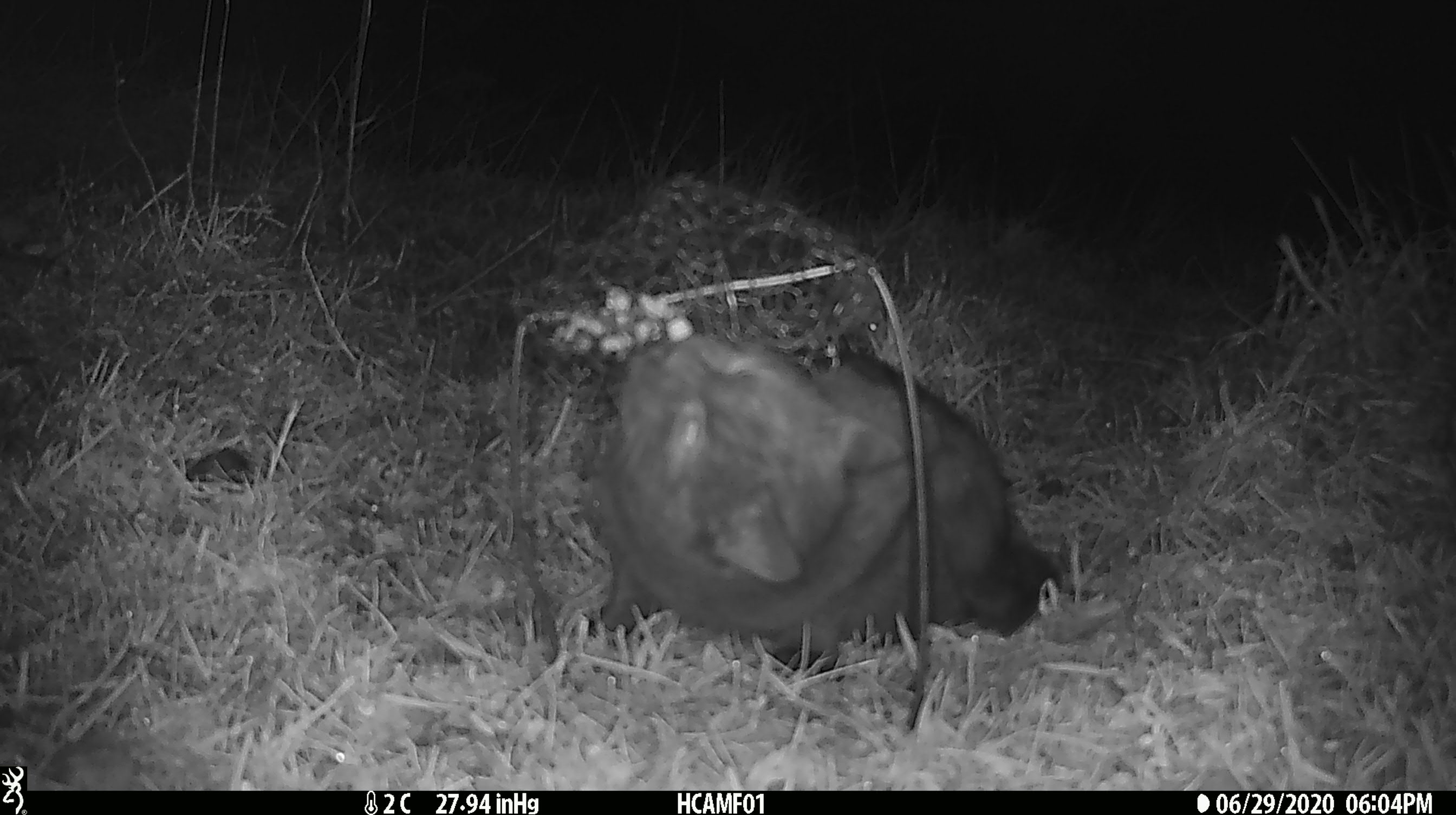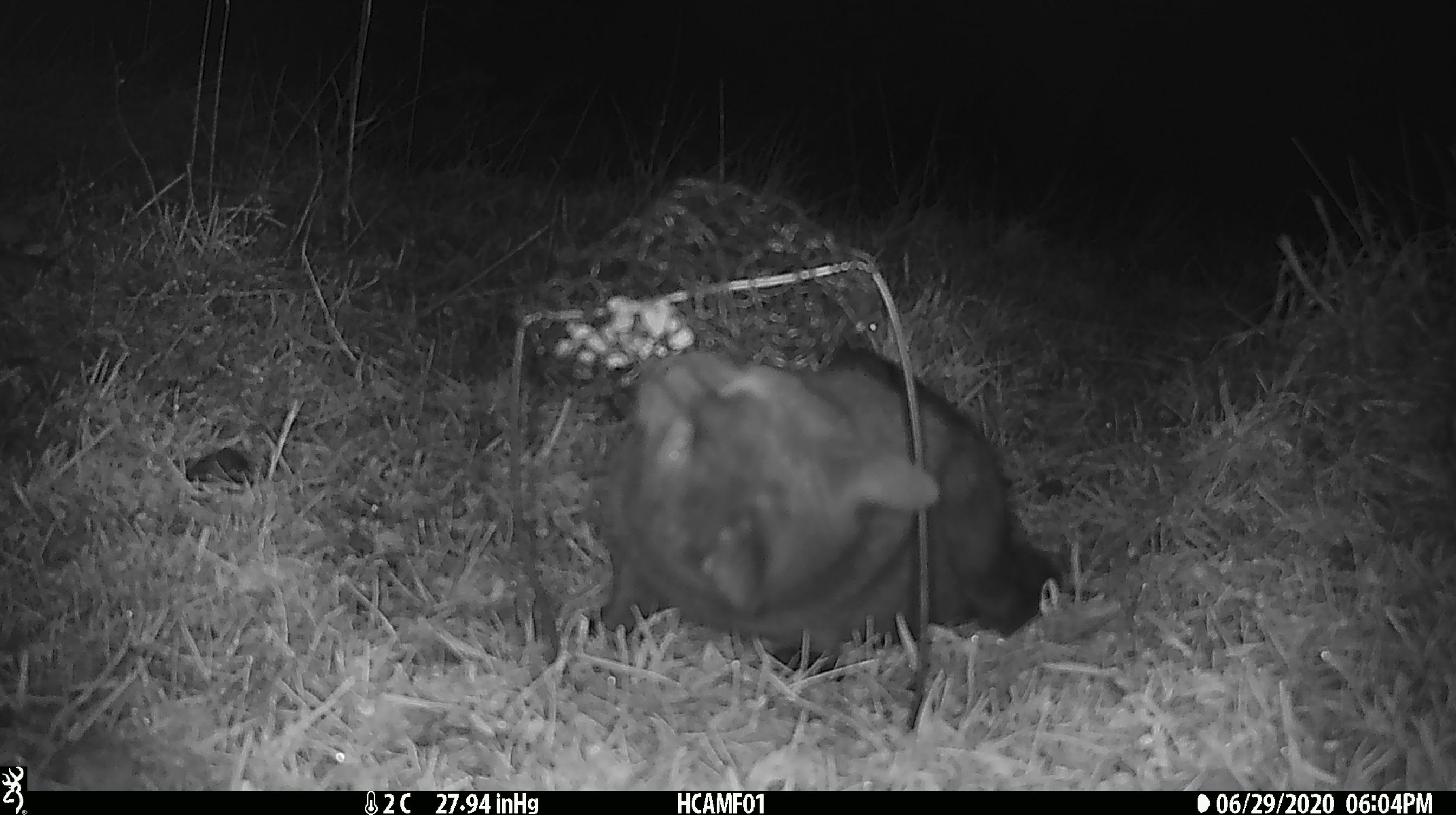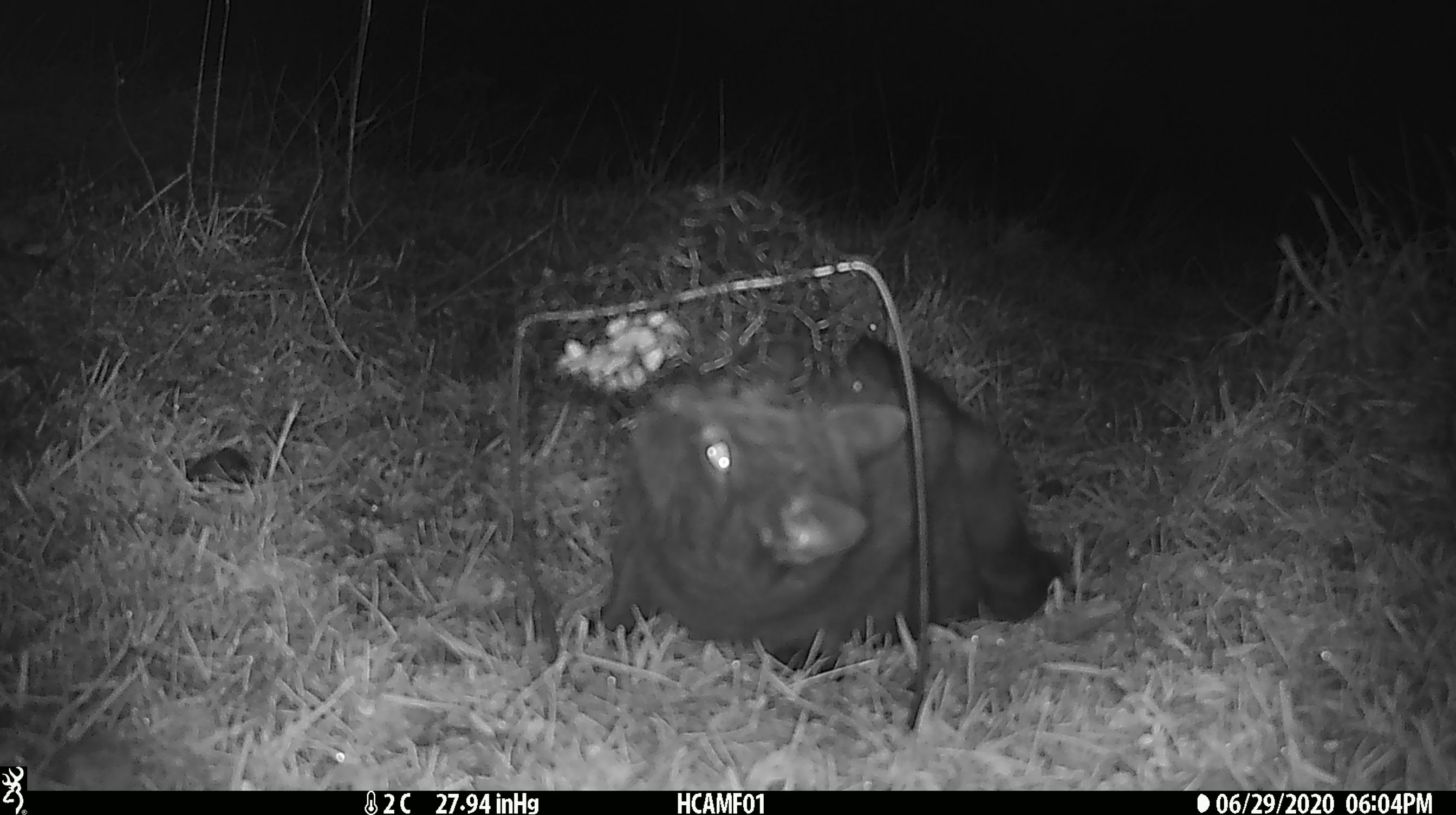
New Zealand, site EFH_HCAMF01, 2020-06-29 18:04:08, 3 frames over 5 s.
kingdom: Animalia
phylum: Chordata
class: Mammalia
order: Carnivora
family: Felidae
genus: Felis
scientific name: Felis catus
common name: domestic cat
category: cat